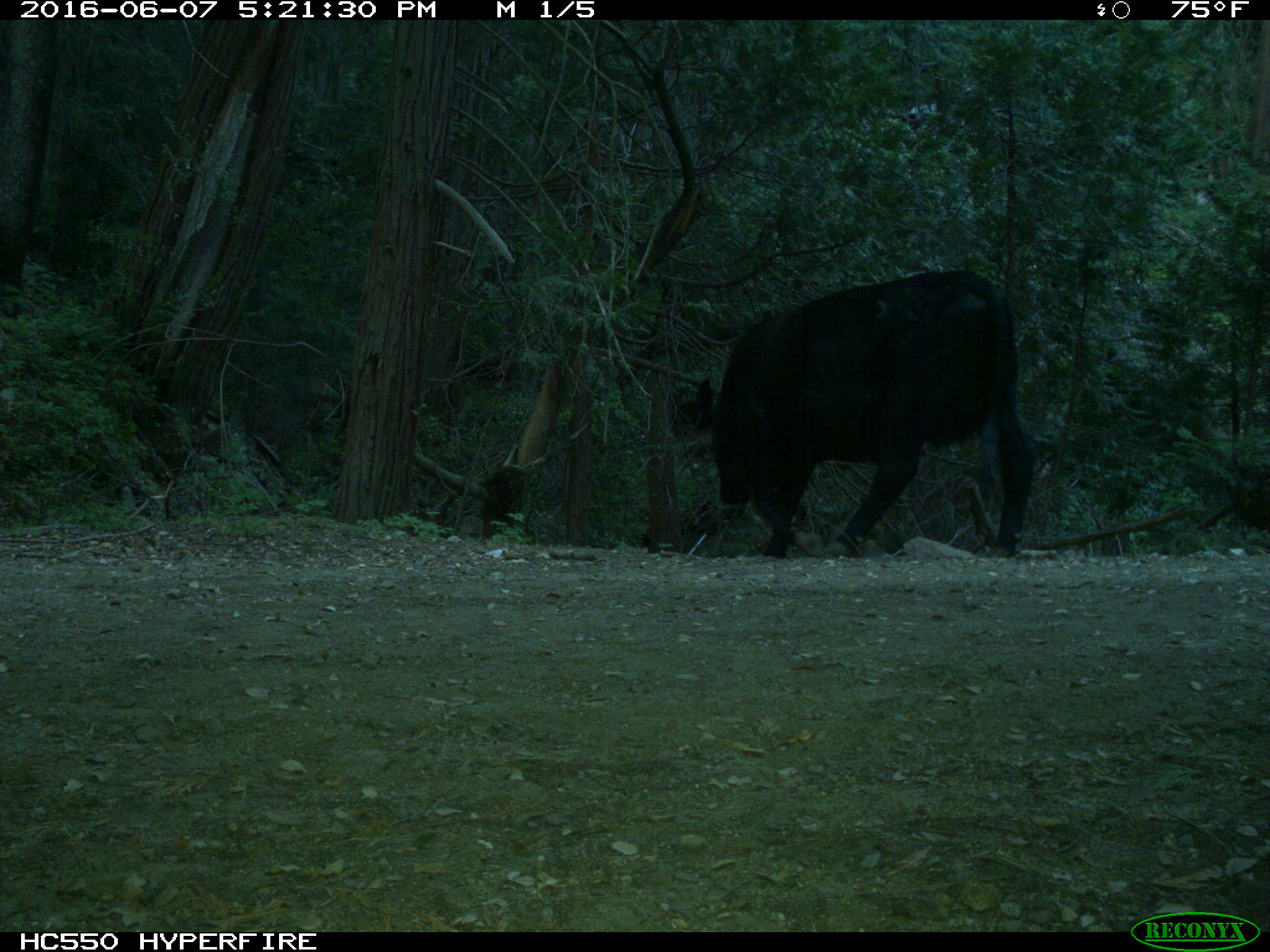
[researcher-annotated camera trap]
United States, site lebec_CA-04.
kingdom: Animalia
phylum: Chordata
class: Mammalia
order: Artiodactyla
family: Bovidae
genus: Bos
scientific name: Bos taurus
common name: domestic cow